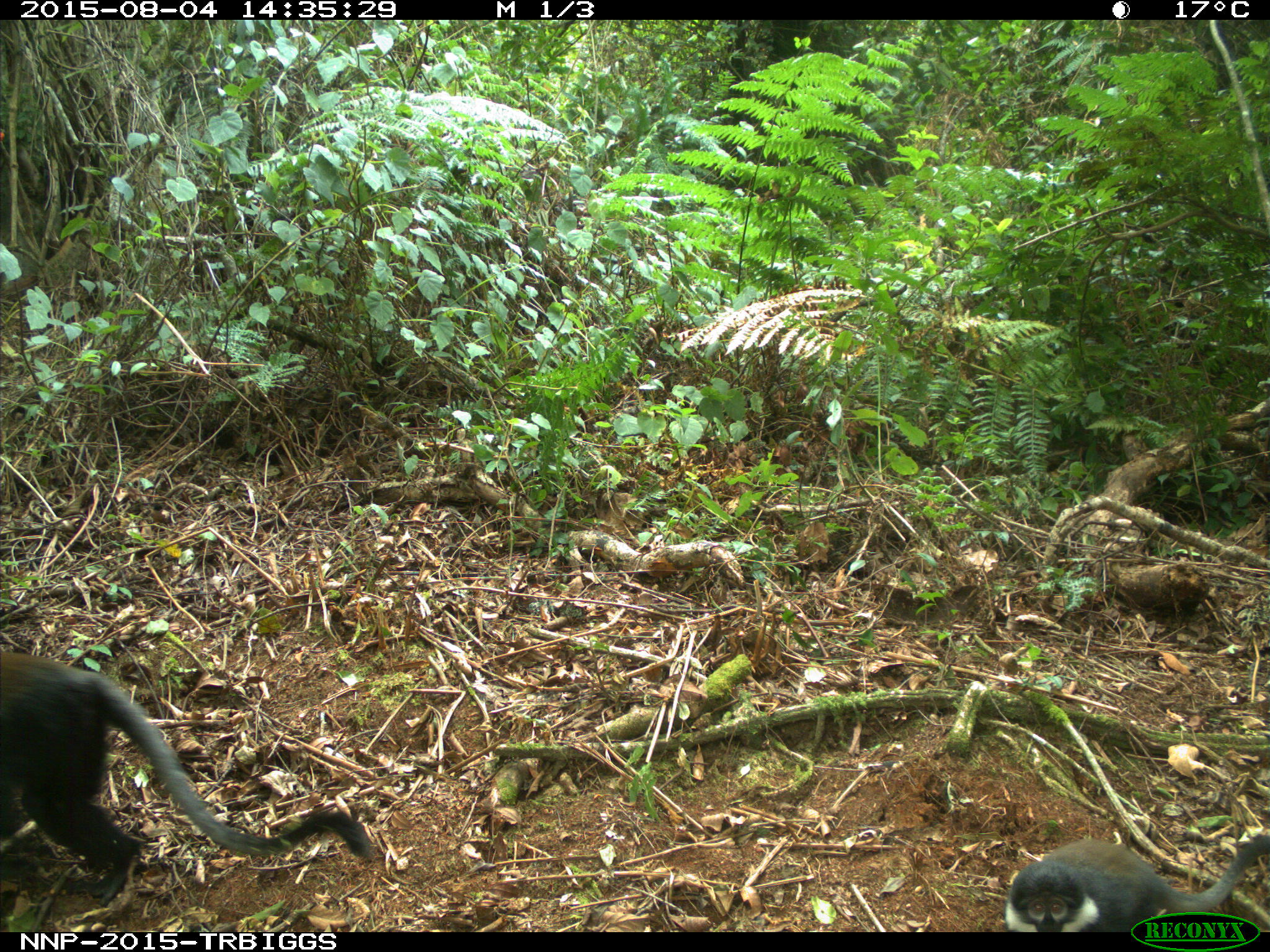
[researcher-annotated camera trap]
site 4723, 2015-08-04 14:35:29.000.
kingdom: Animalia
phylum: Chordata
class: Mammalia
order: Primates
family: Cercopithecidae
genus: Allochrocebus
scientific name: Allochrocebus lhoesti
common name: l'hoest's monkey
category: cercopithecus lhoesti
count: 2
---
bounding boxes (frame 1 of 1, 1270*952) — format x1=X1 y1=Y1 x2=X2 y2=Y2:
cercopithecus lhoesti: x1=0 y1=652 x2=371 y2=907; x1=1003 y1=834 x2=1270 y2=932